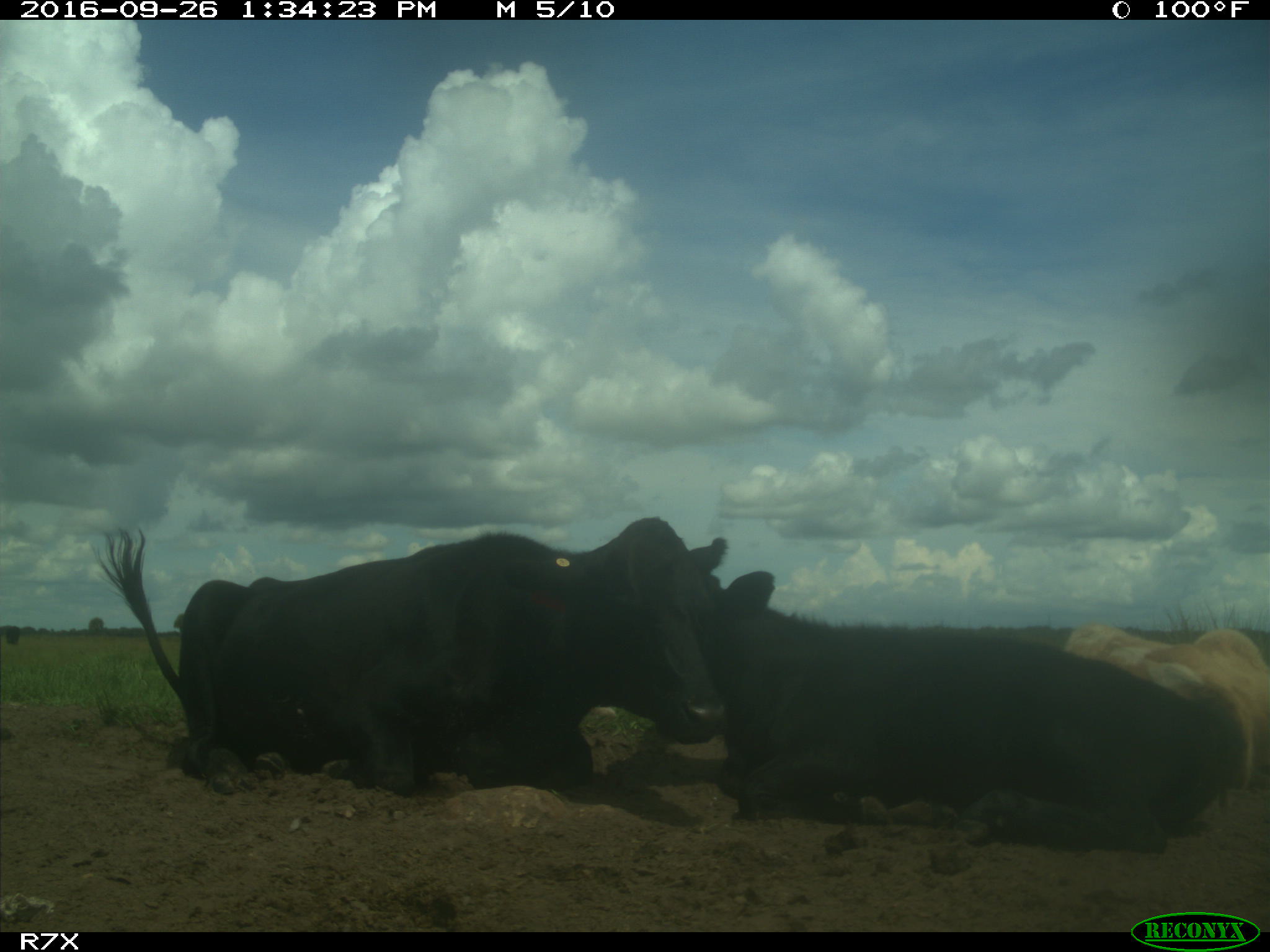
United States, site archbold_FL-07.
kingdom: Animalia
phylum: Chordata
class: Mammalia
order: Artiodactyla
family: Bovidae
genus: Bos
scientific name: Bos taurus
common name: domestic cow